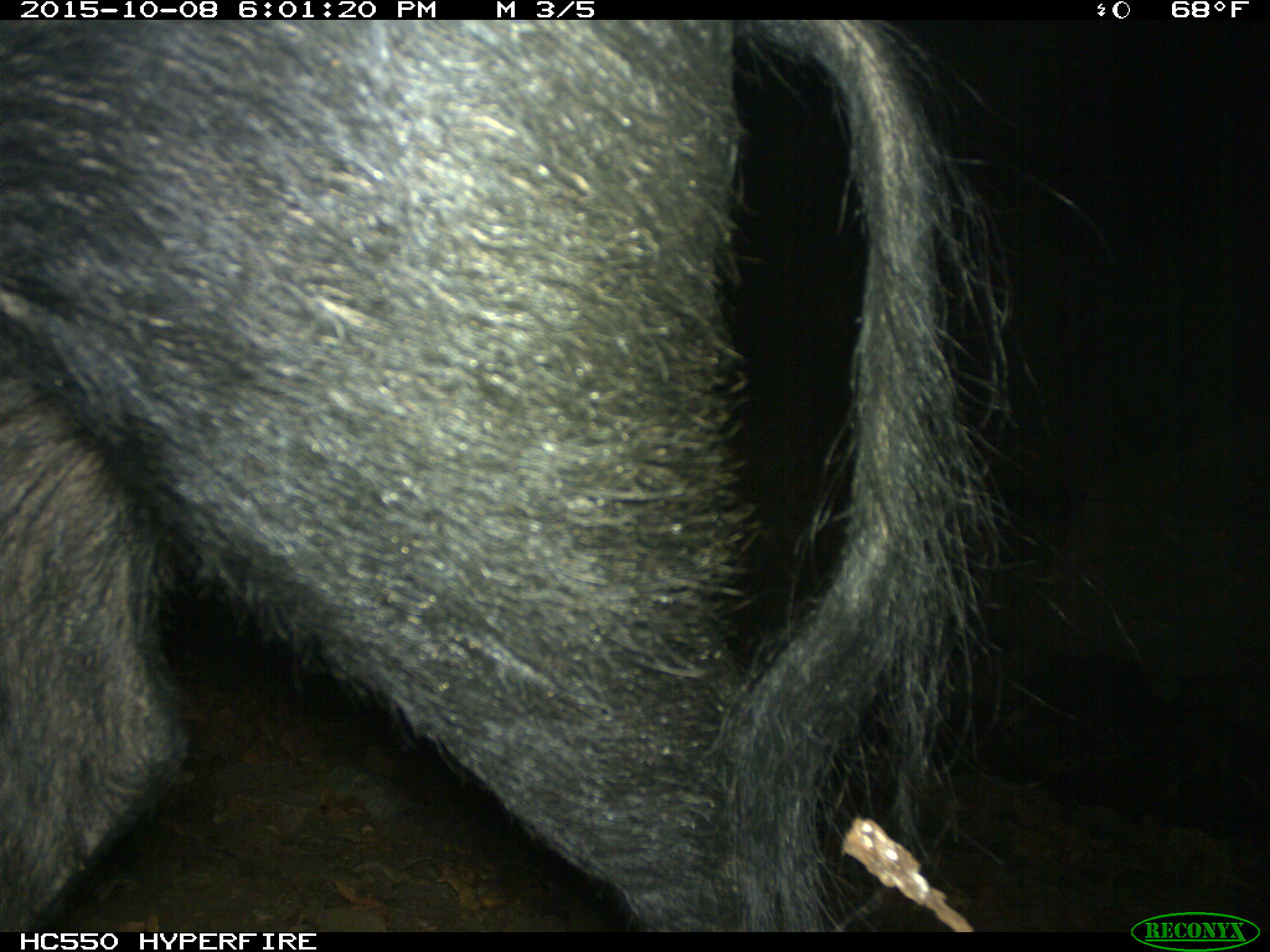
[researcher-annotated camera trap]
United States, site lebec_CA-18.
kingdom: Animalia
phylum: Chordata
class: Mammalia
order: Artiodactyla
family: Suidae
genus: Sus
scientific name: Sus scrofa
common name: wild boar